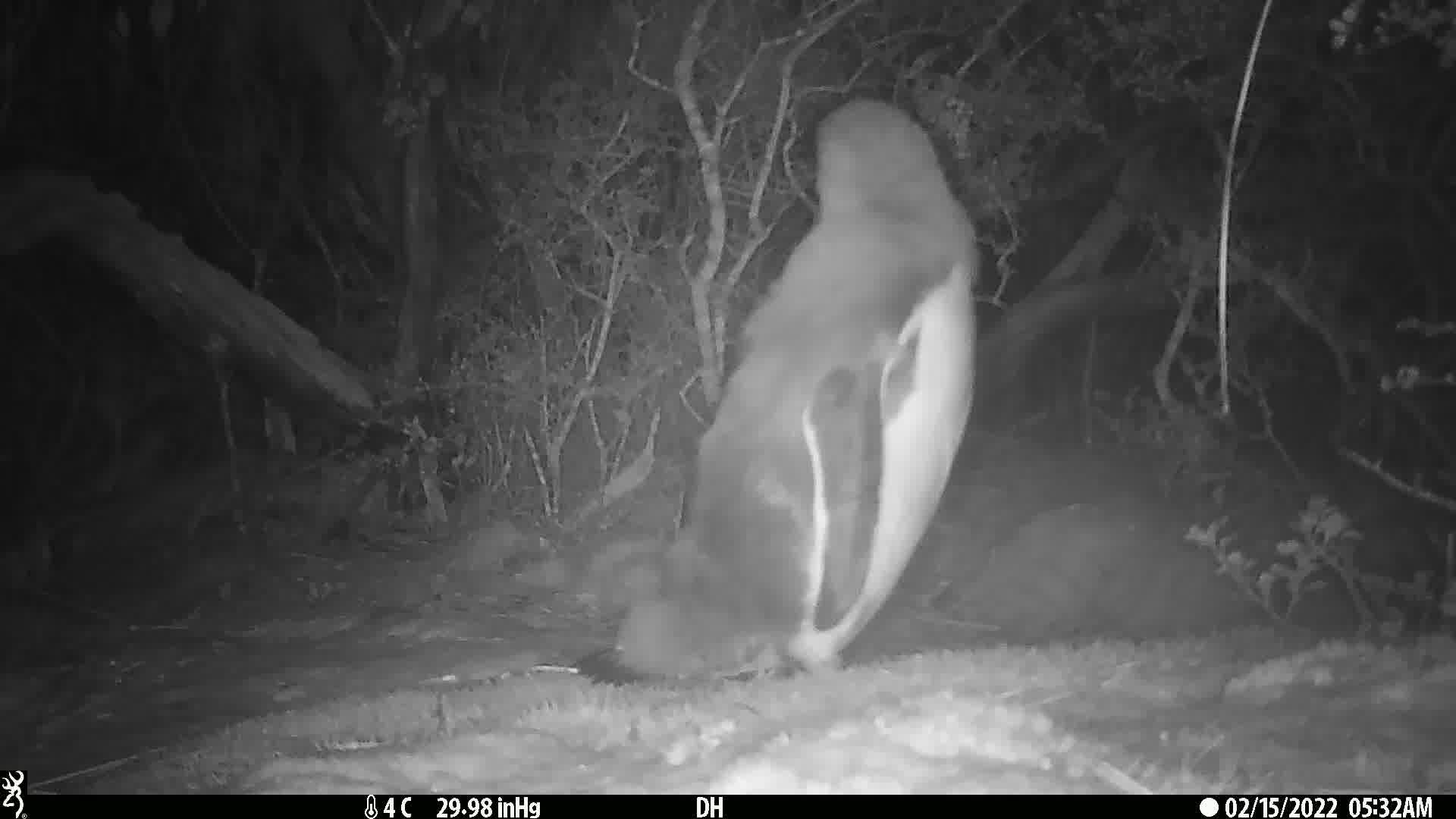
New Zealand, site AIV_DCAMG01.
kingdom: Animalia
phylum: Chordata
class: Aves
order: Sphenisciformes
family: Spheniscidae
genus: Megadyptes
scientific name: Megadyptes antipodes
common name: yellow-eyed penguin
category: yellow eyed penguin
Yellow eyed penguin (yellow-eyed penguin) (Megadyptes antipodes).